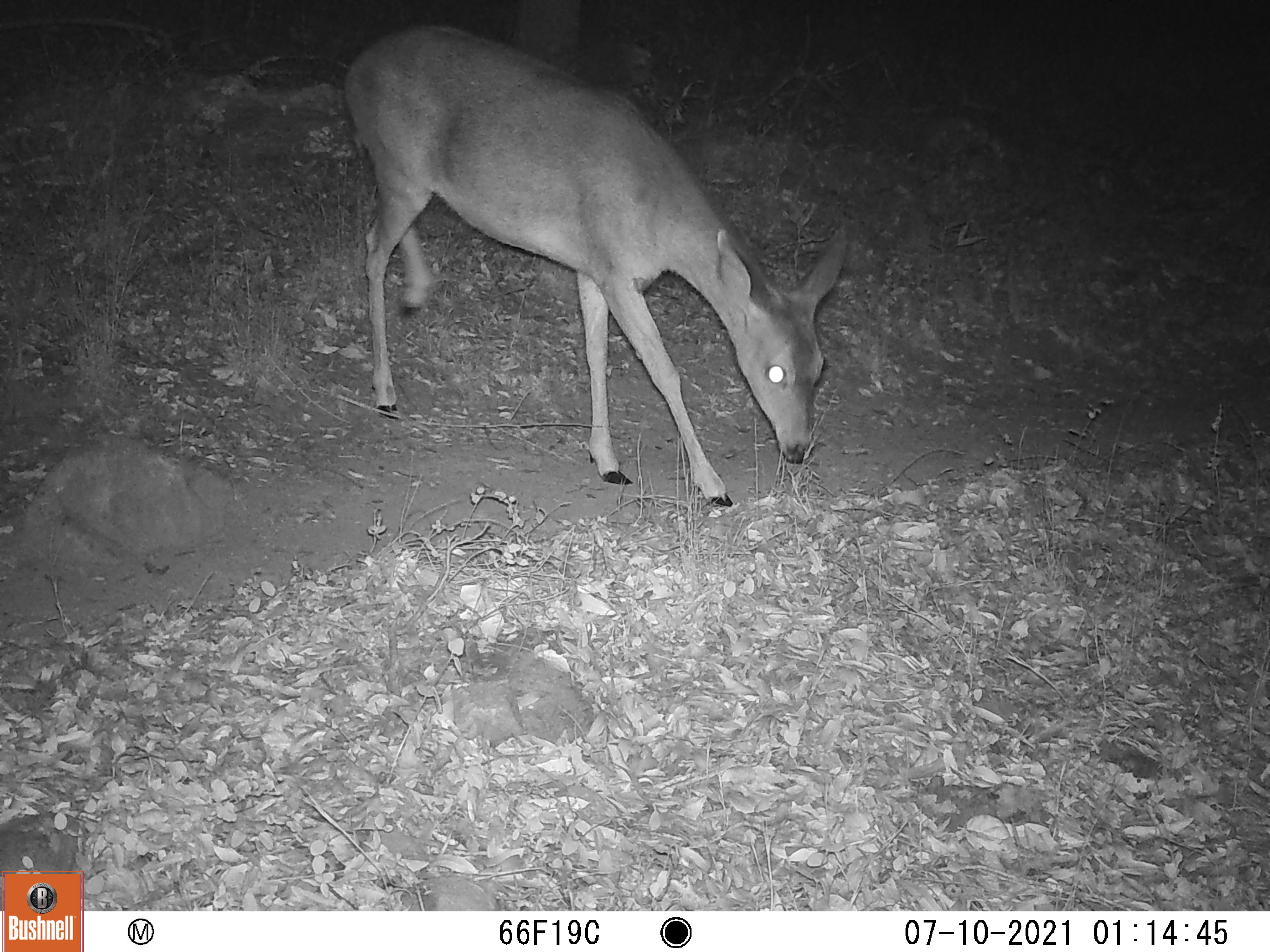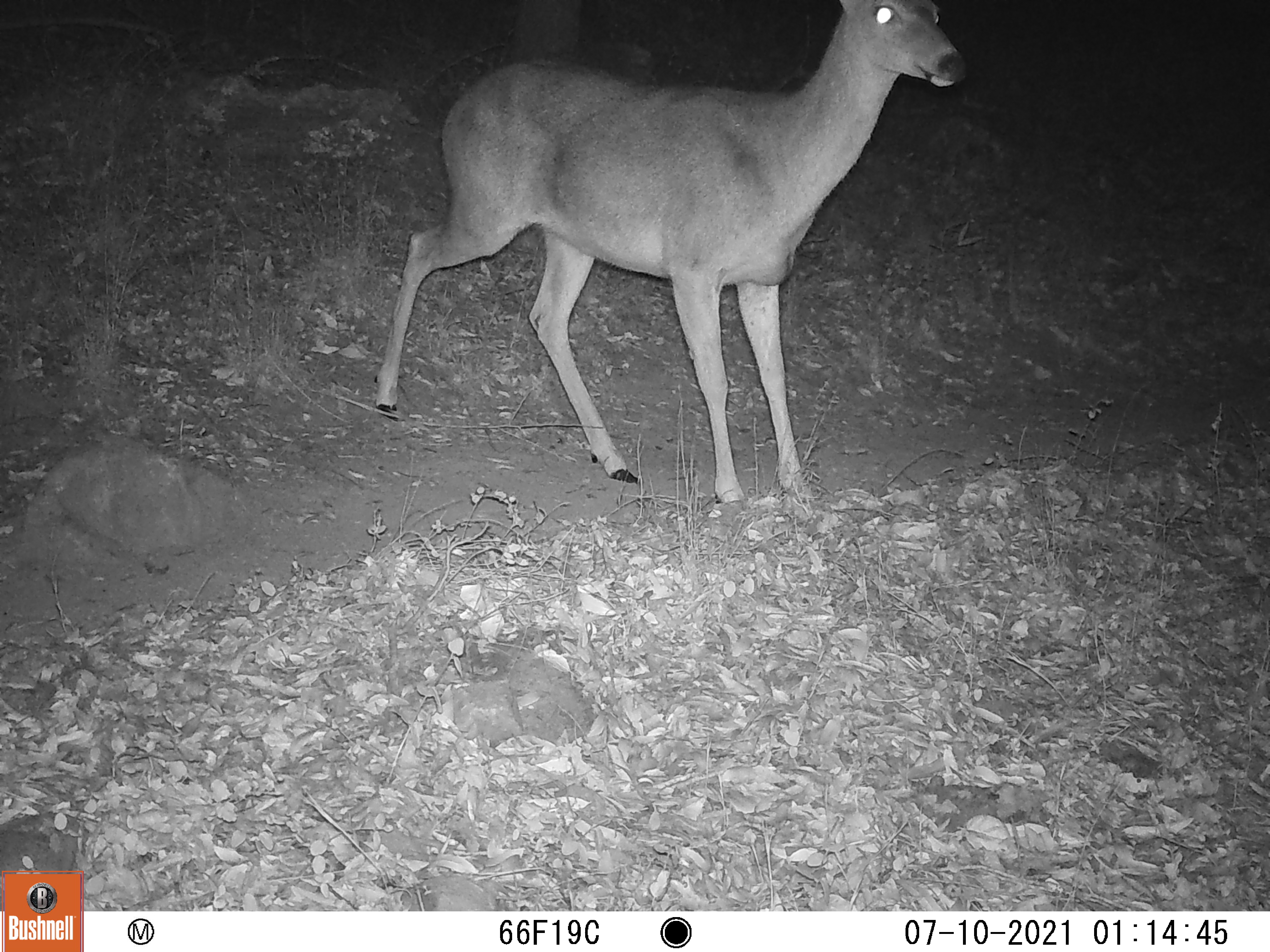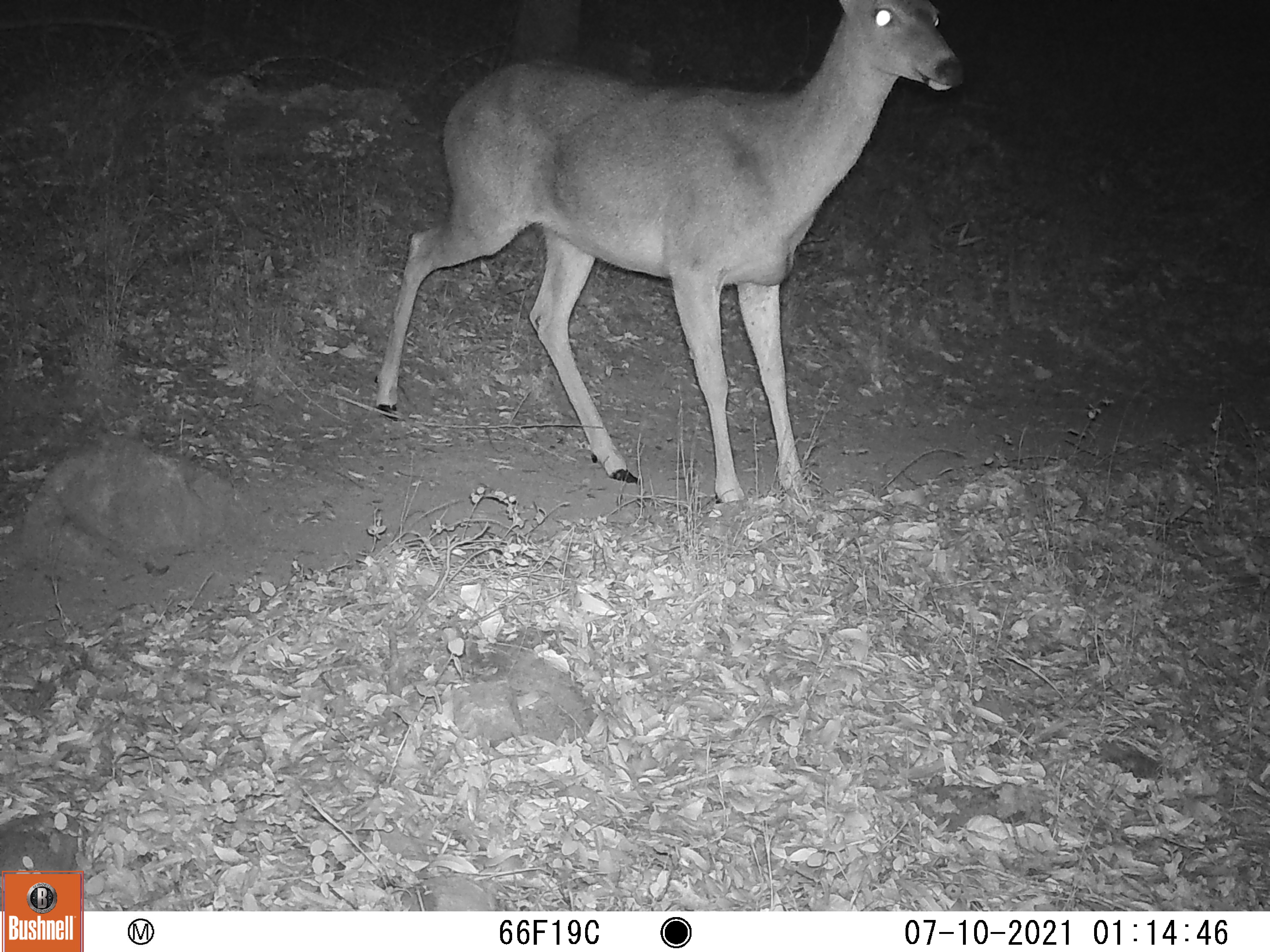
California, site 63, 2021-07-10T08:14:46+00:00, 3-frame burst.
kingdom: Animalia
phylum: Chordata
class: Mammalia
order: Artiodactyla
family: Cervidae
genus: Odocoileus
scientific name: Odocoileus hemionus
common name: mule deer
Mule deer (Odocoileus hemionus).